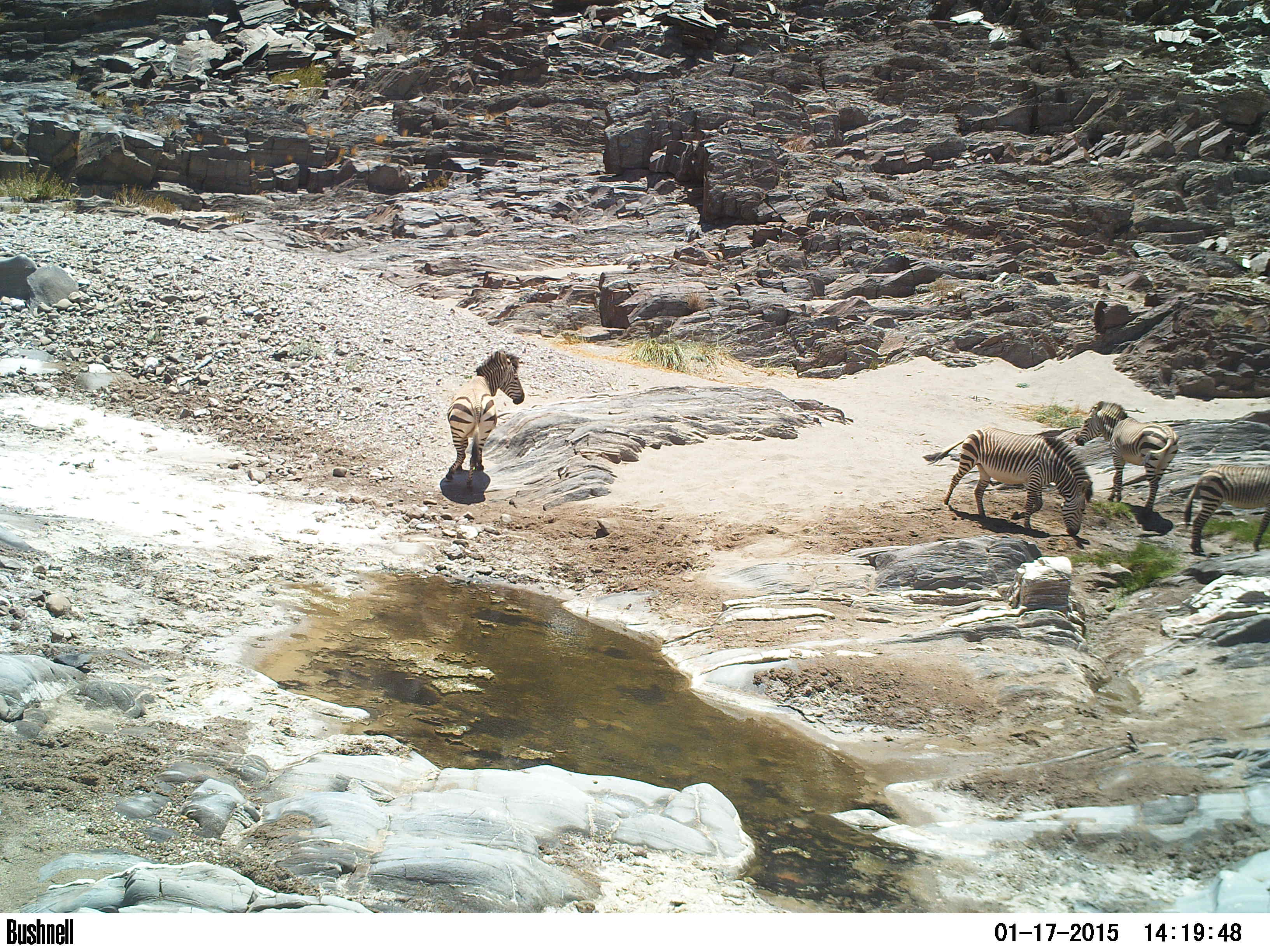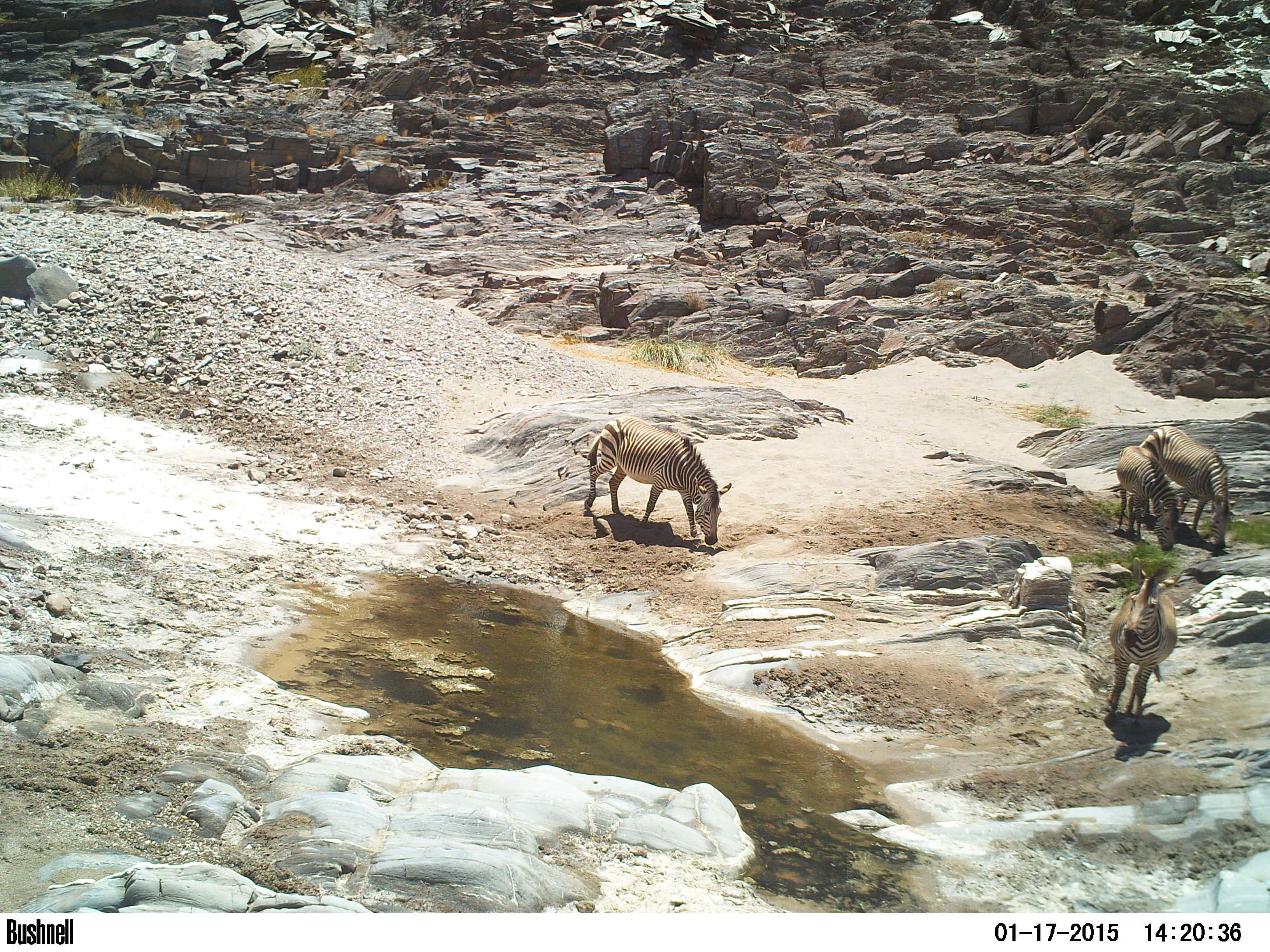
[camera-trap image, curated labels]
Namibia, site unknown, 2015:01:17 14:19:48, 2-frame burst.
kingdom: Animalia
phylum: Chordata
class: Mammalia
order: Perissodactyla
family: Equidae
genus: Equus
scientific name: Equus zebra hartmannae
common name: hartmann's mountain zebra